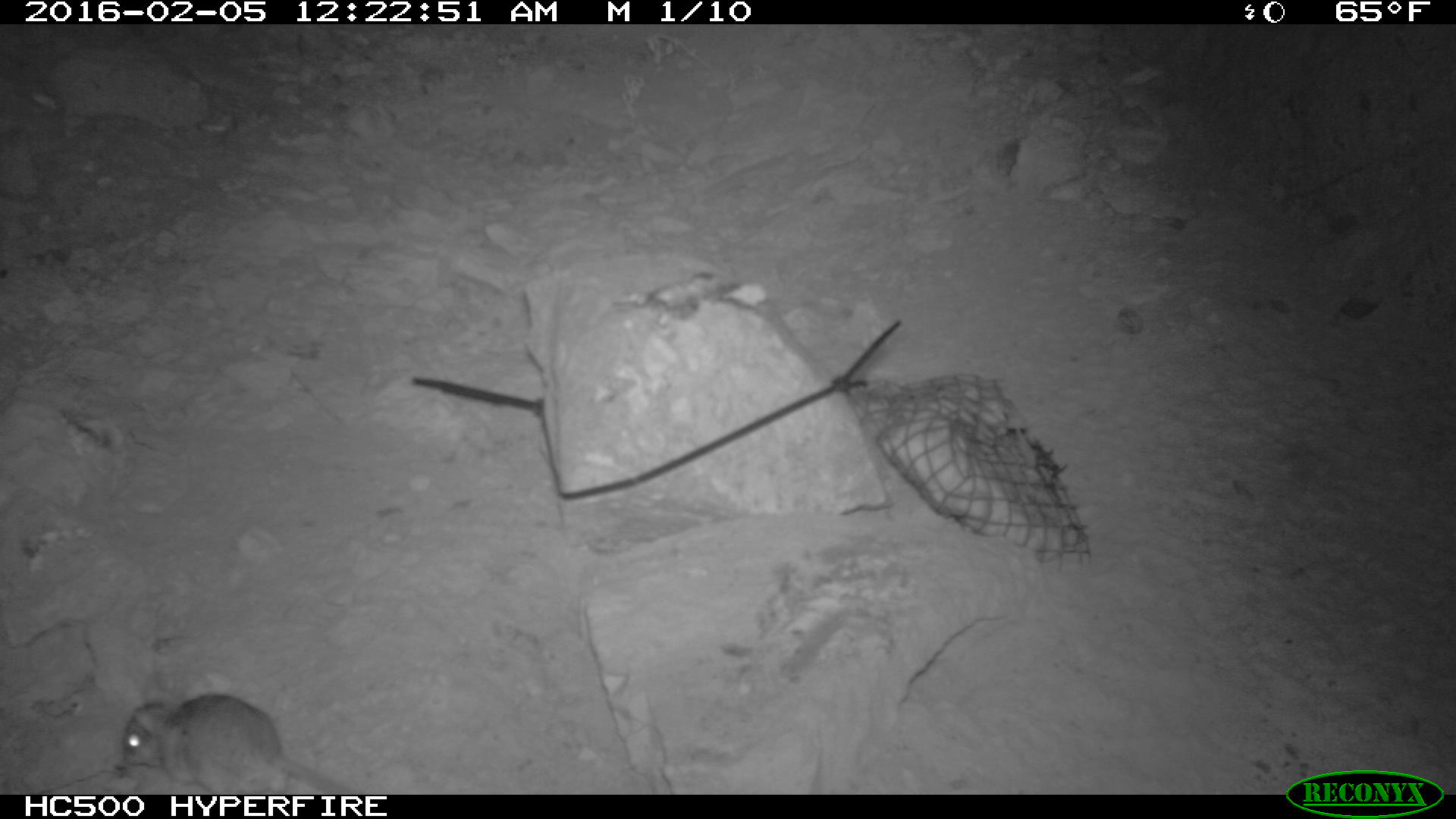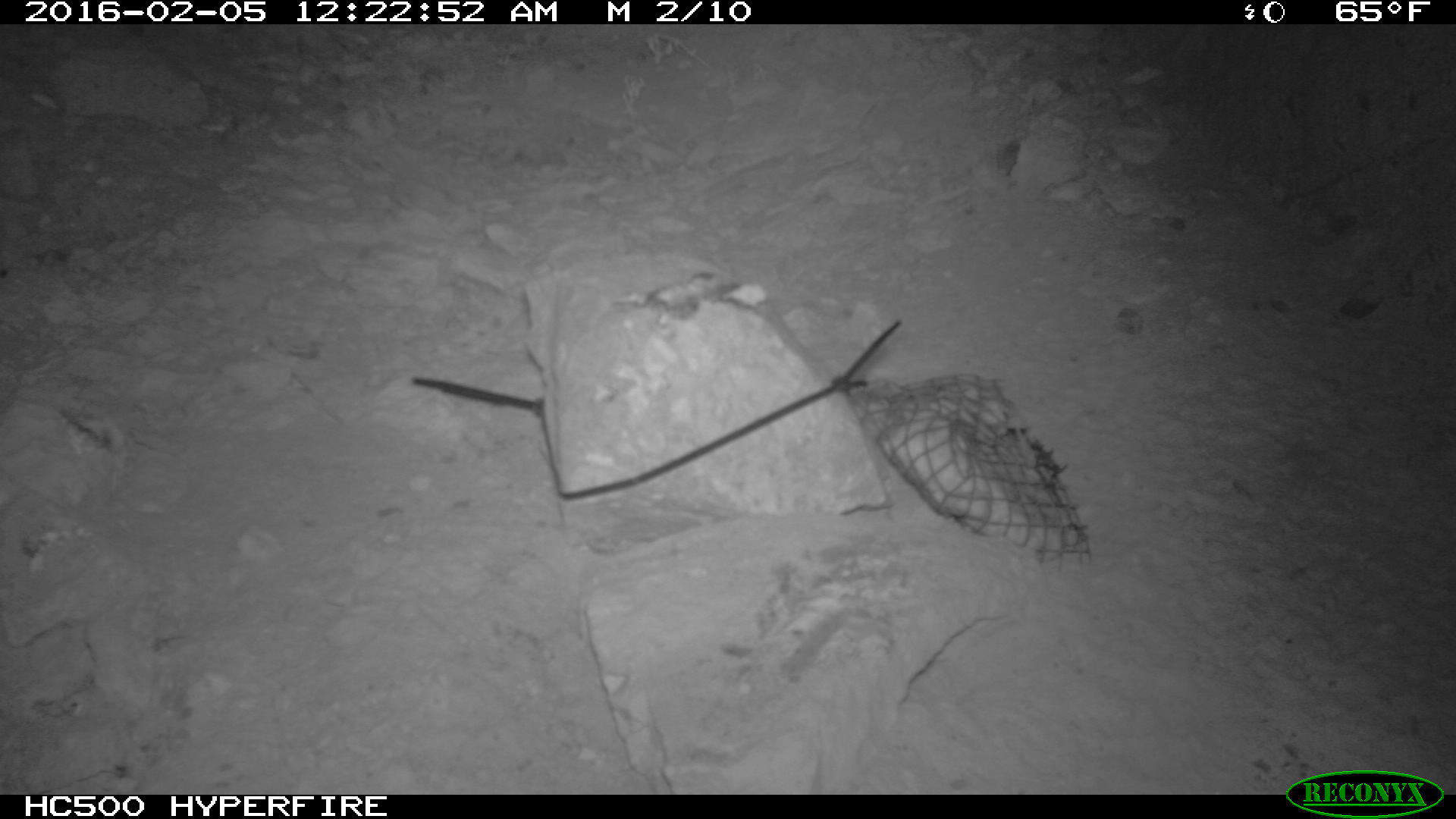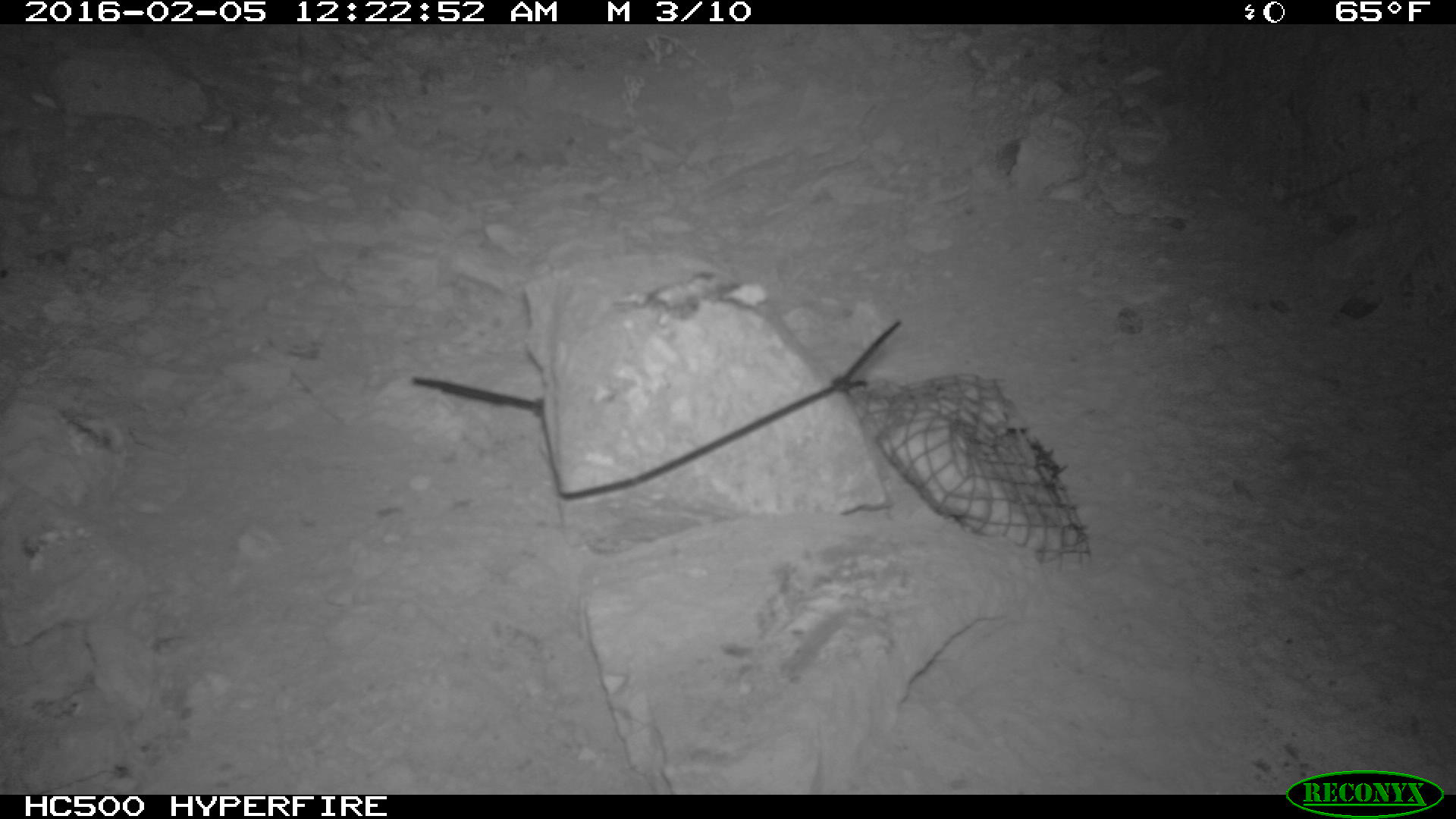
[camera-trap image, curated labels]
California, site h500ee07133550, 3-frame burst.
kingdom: Animalia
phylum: Chordata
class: Mammalia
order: Rodentia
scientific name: Rodentia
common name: rodent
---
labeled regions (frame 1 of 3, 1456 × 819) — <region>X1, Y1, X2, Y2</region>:
rodent: <region>121, 694, 363, 795</region>